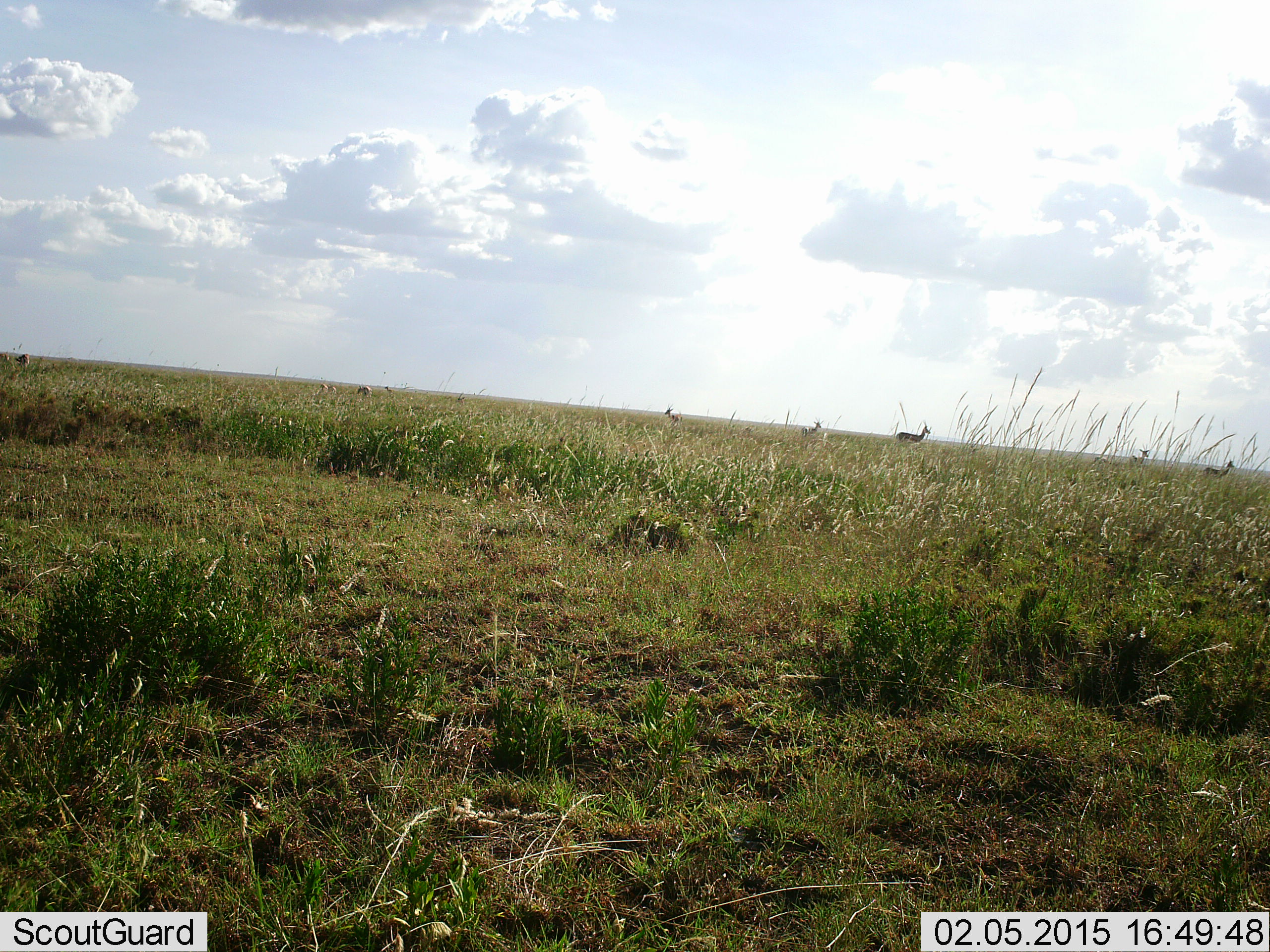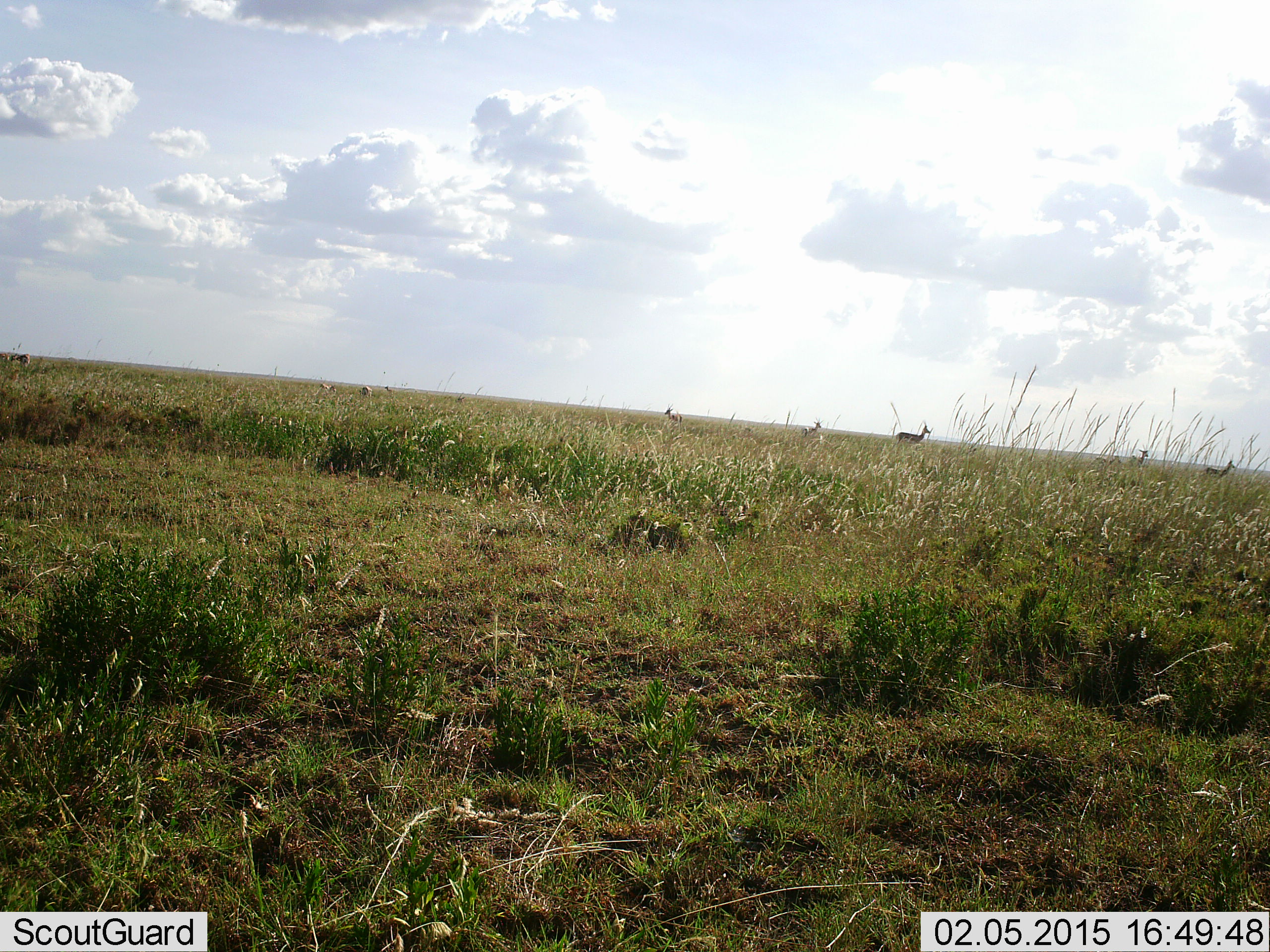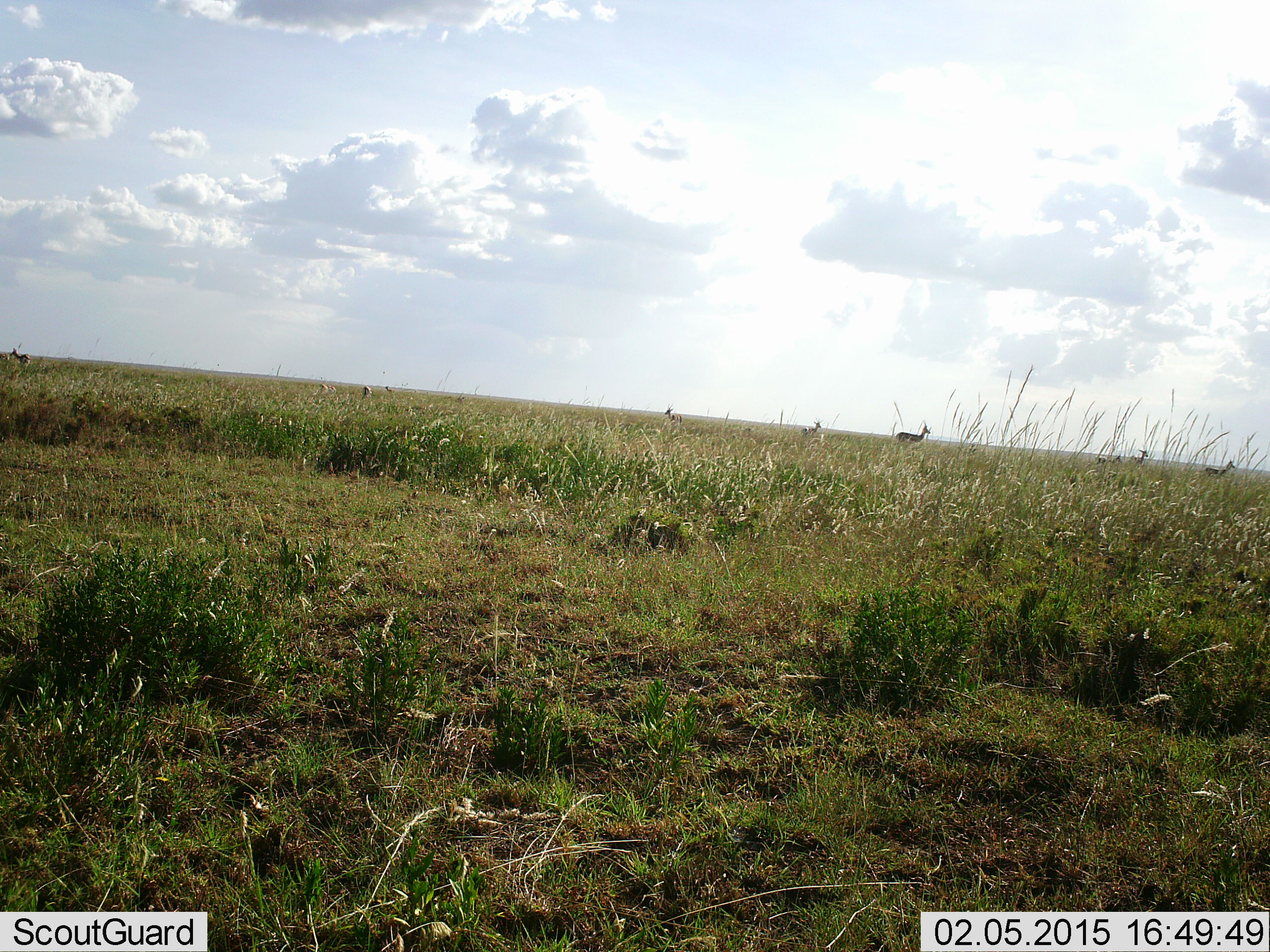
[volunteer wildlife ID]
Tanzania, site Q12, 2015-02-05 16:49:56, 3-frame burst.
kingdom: Animalia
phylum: Chordata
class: Mammalia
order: Artiodactyla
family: Bovidae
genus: Eudorcas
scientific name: Eudorcas thomsonii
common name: thomson's gazelle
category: gazellethomsons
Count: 7.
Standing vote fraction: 100%.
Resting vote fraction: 0%.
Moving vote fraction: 9%.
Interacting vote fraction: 0%.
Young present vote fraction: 0%.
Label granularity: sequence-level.